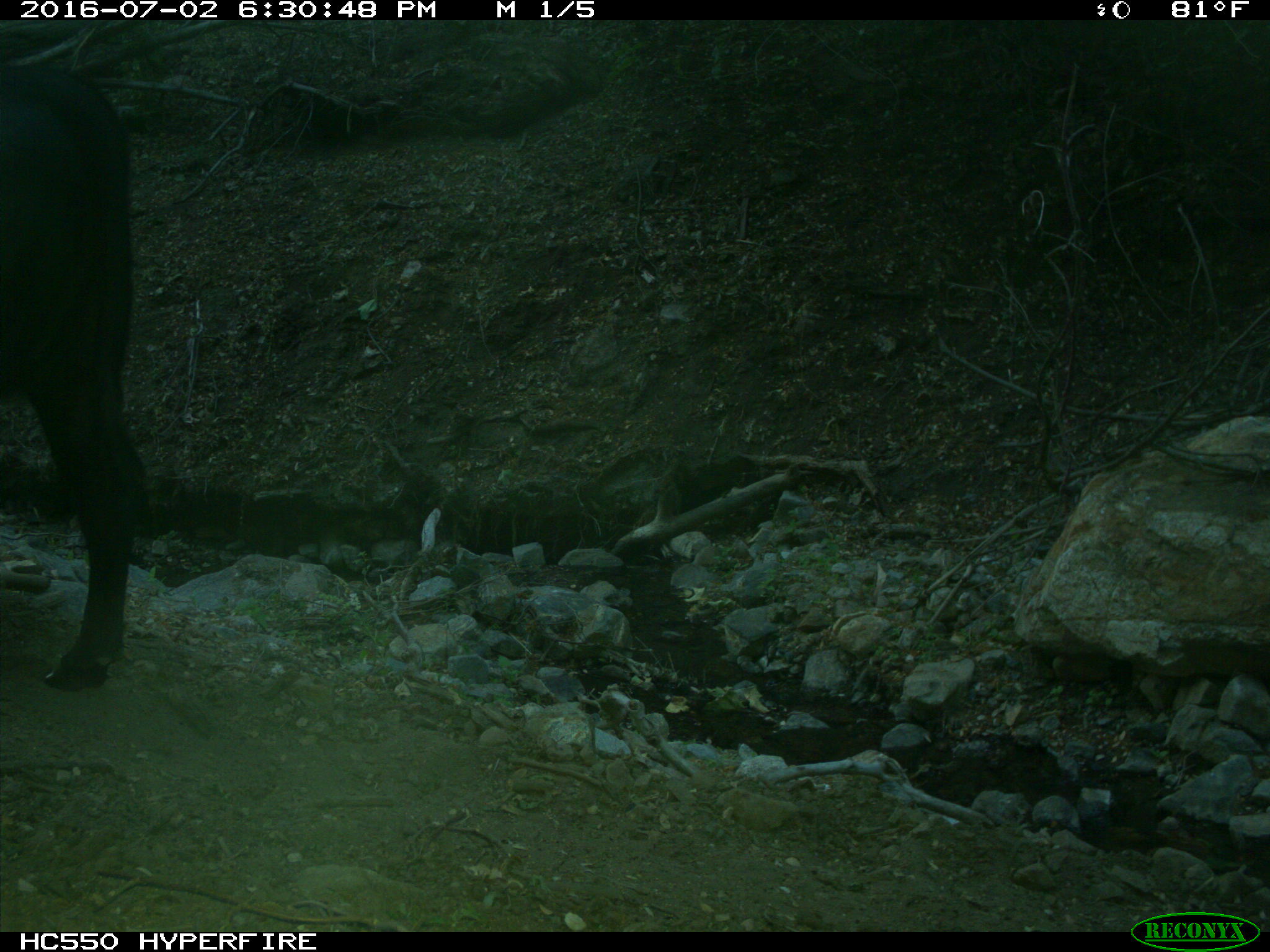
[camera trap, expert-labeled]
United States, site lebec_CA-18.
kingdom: Animalia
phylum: Chordata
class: Mammalia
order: Artiodactyla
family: Bovidae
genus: Bos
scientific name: Bos taurus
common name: domestic cow